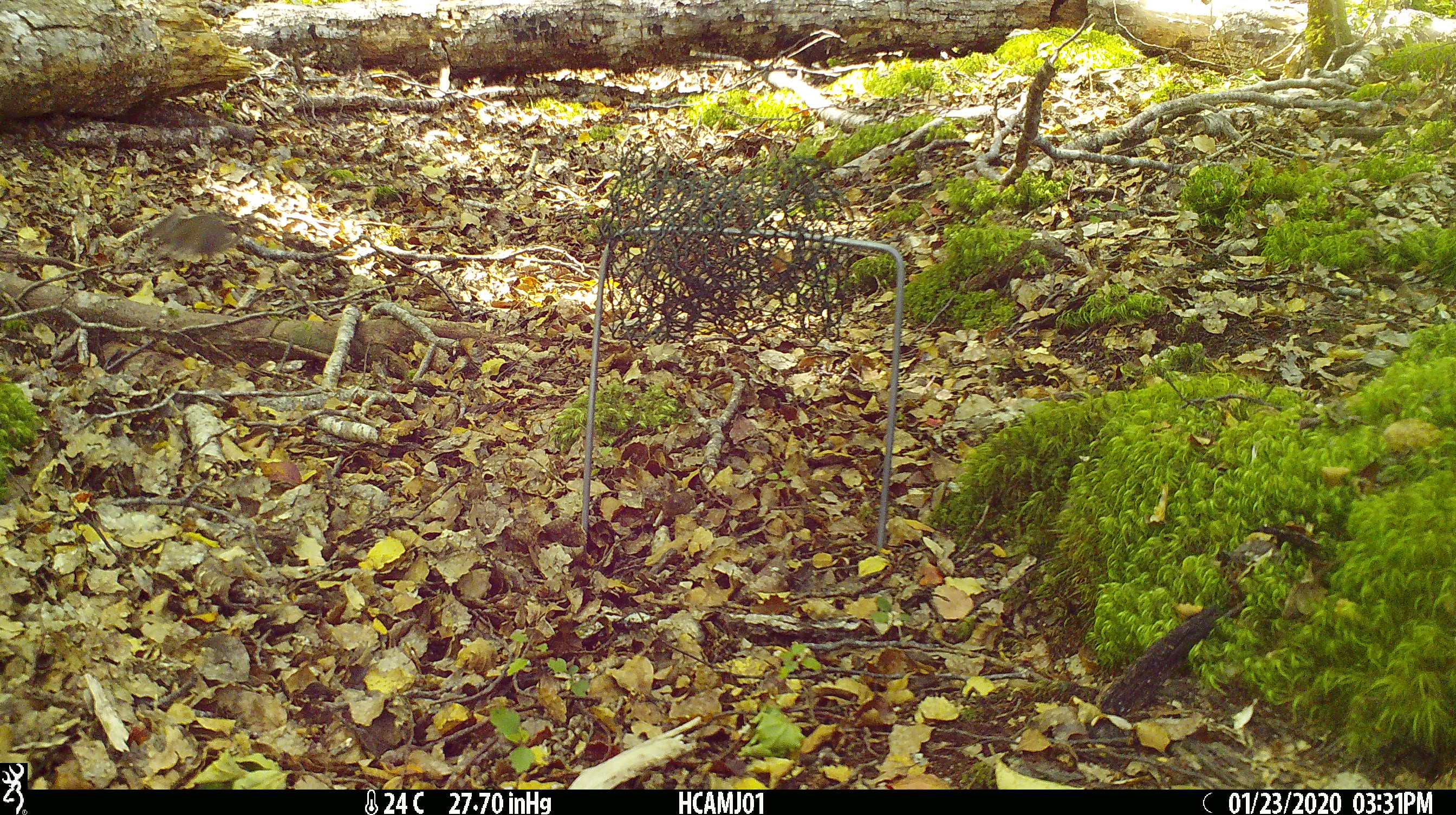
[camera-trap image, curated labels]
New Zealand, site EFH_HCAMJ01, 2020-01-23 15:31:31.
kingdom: Animalia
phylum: Chordata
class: Mammalia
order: Rodentia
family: Muridae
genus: Mus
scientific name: Mus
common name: mouse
Mouse (Mus).